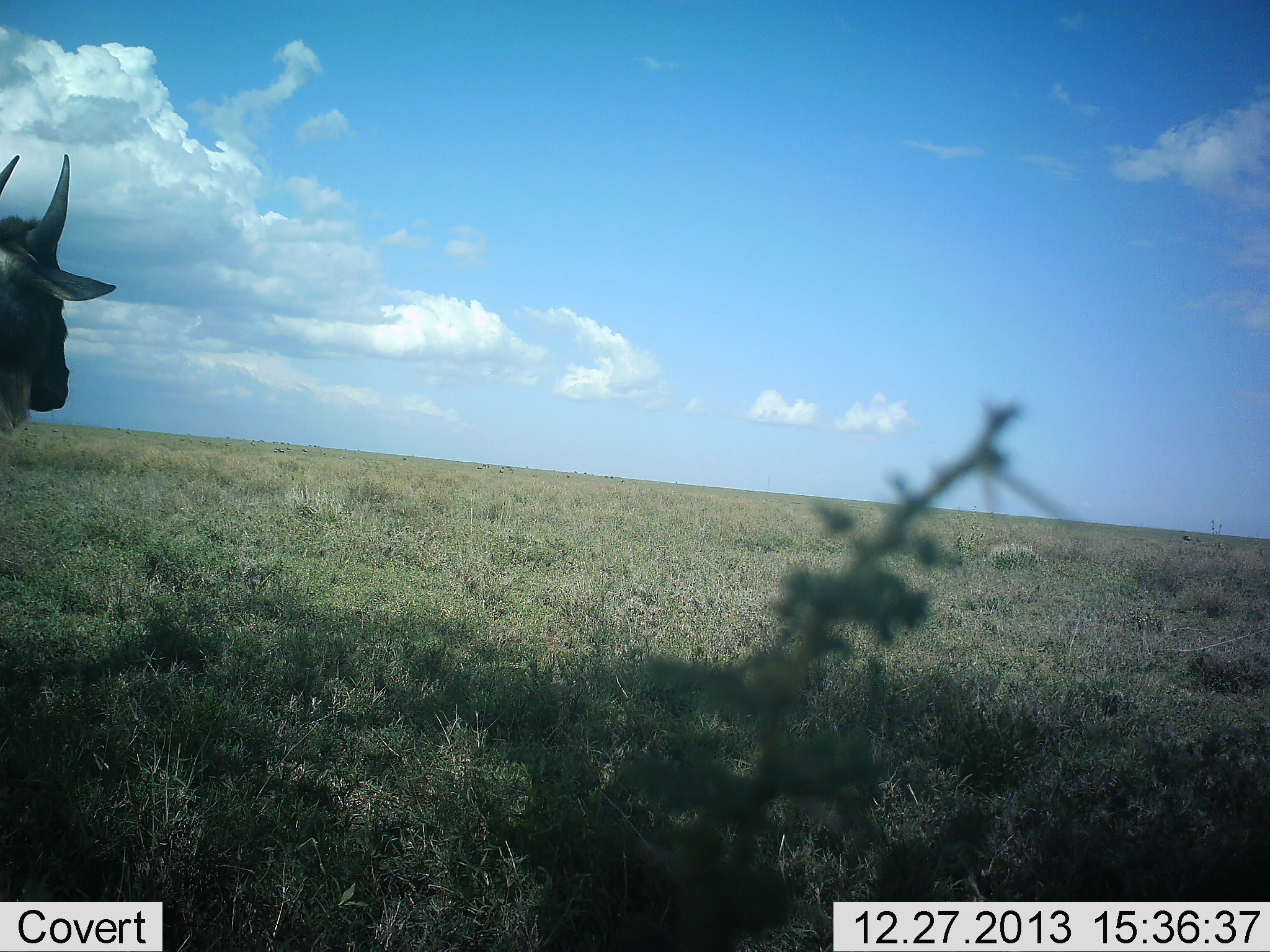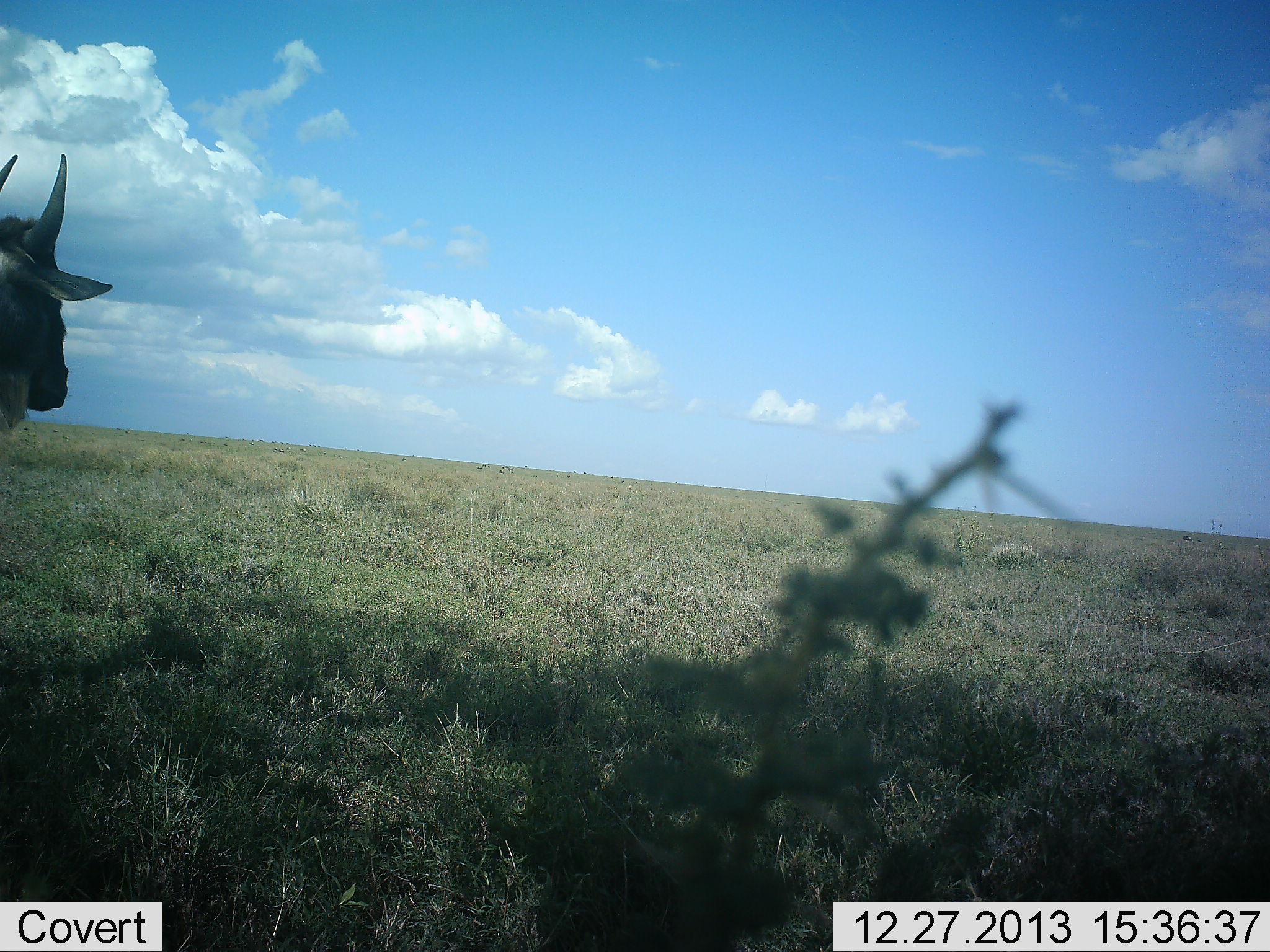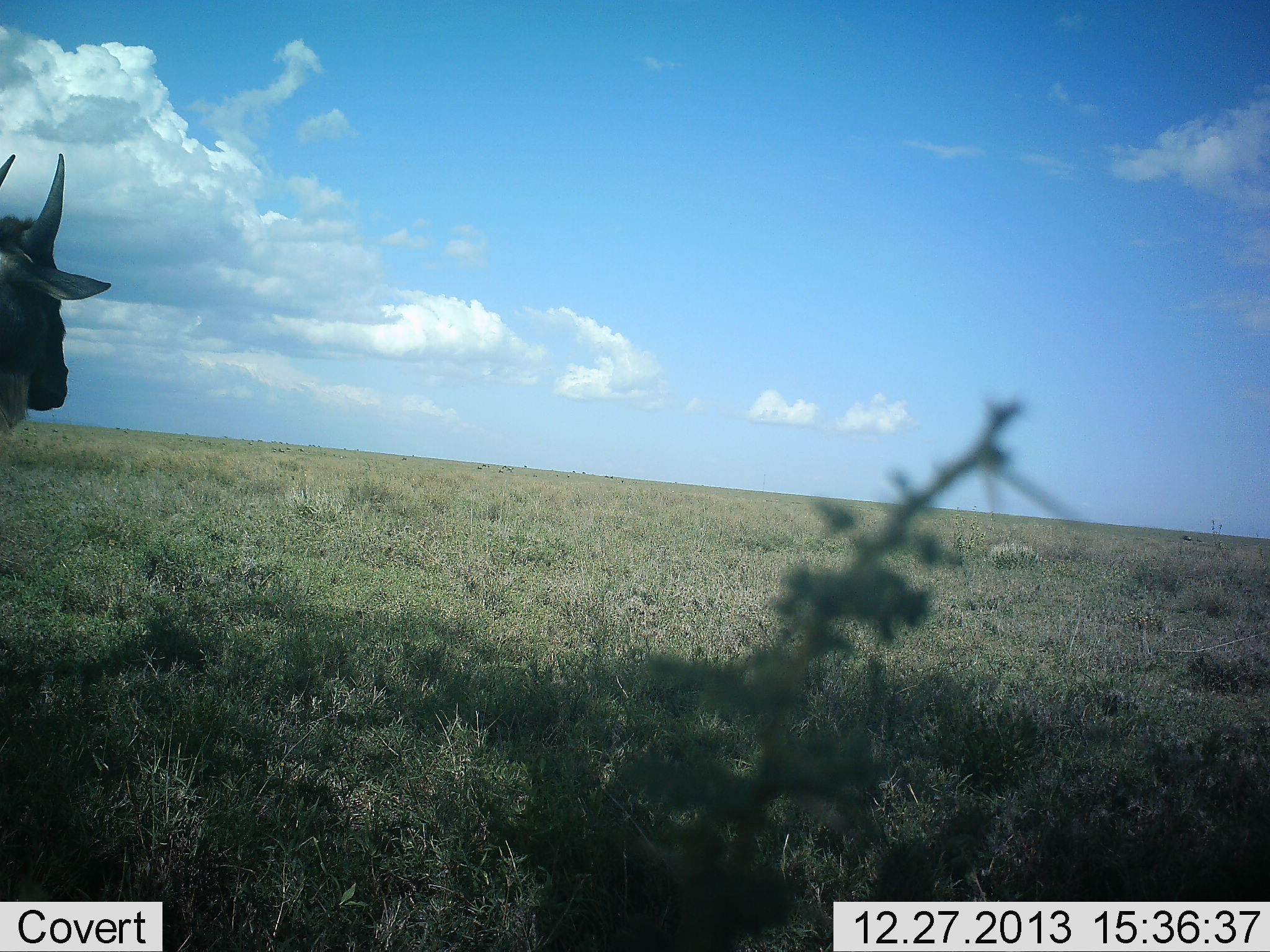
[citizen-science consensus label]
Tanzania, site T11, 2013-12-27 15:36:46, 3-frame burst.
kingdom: Animalia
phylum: Chordata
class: Mammalia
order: Artiodactyla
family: Bovidae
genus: Connochaetes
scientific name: Connochaetes taurinus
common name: blue wildebeest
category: wildebeest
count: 1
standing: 100%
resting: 0%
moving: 0%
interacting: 0%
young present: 0%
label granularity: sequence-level